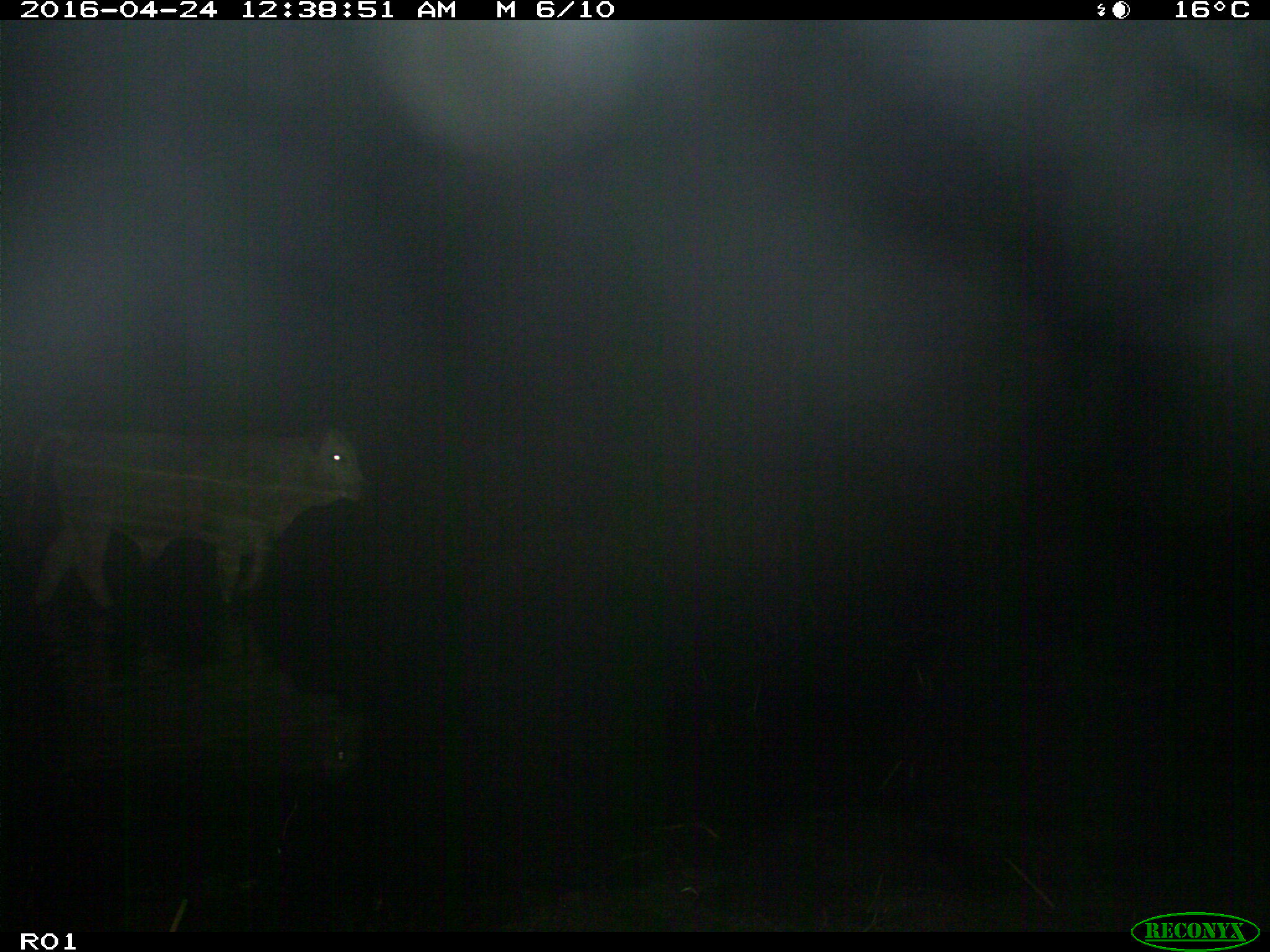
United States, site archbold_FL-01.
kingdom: Animalia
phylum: Chordata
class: Mammalia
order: Artiodactyla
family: Bovidae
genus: Bos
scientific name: Bos taurus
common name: domestic cow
Bos taurus (domestic cow).